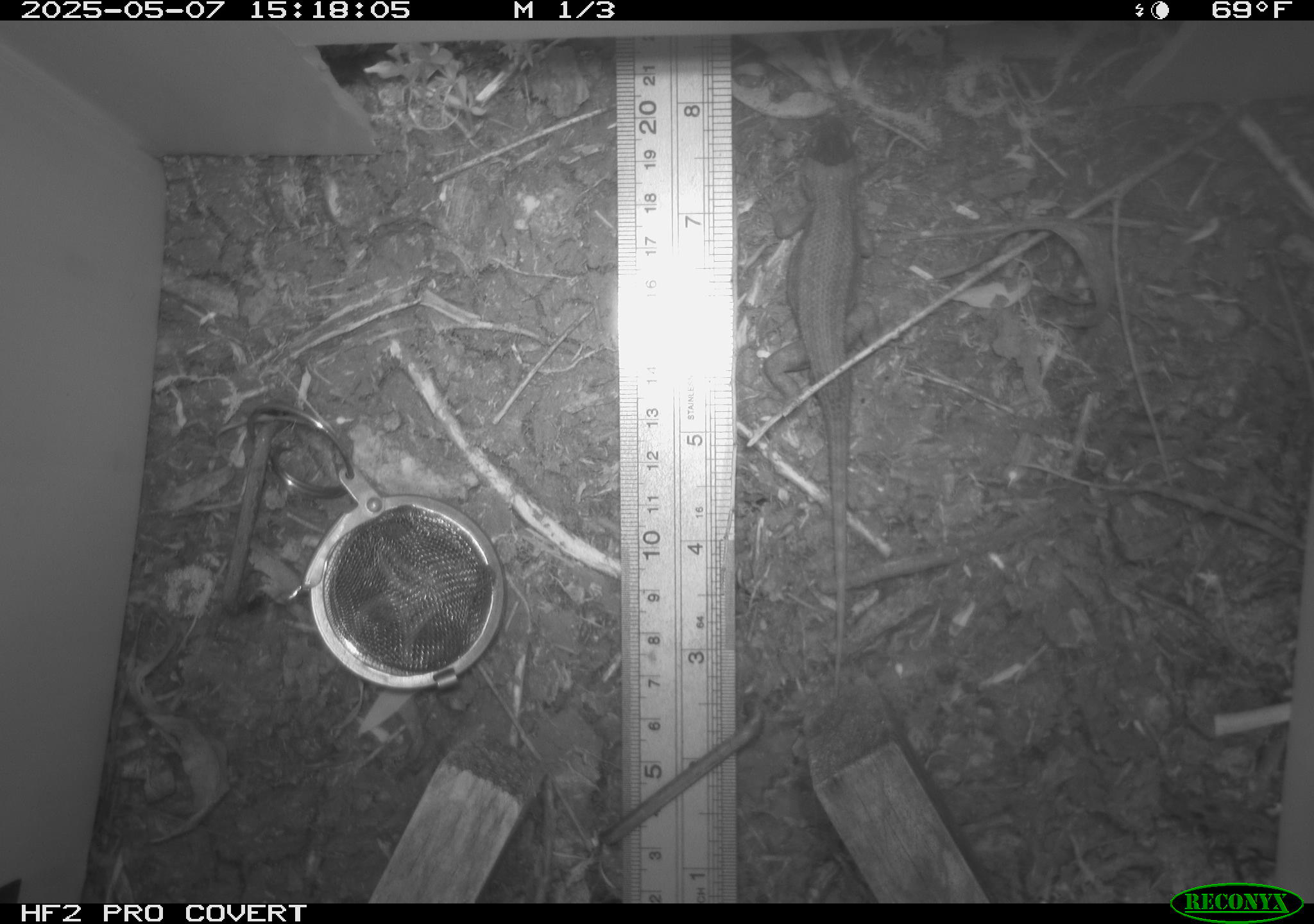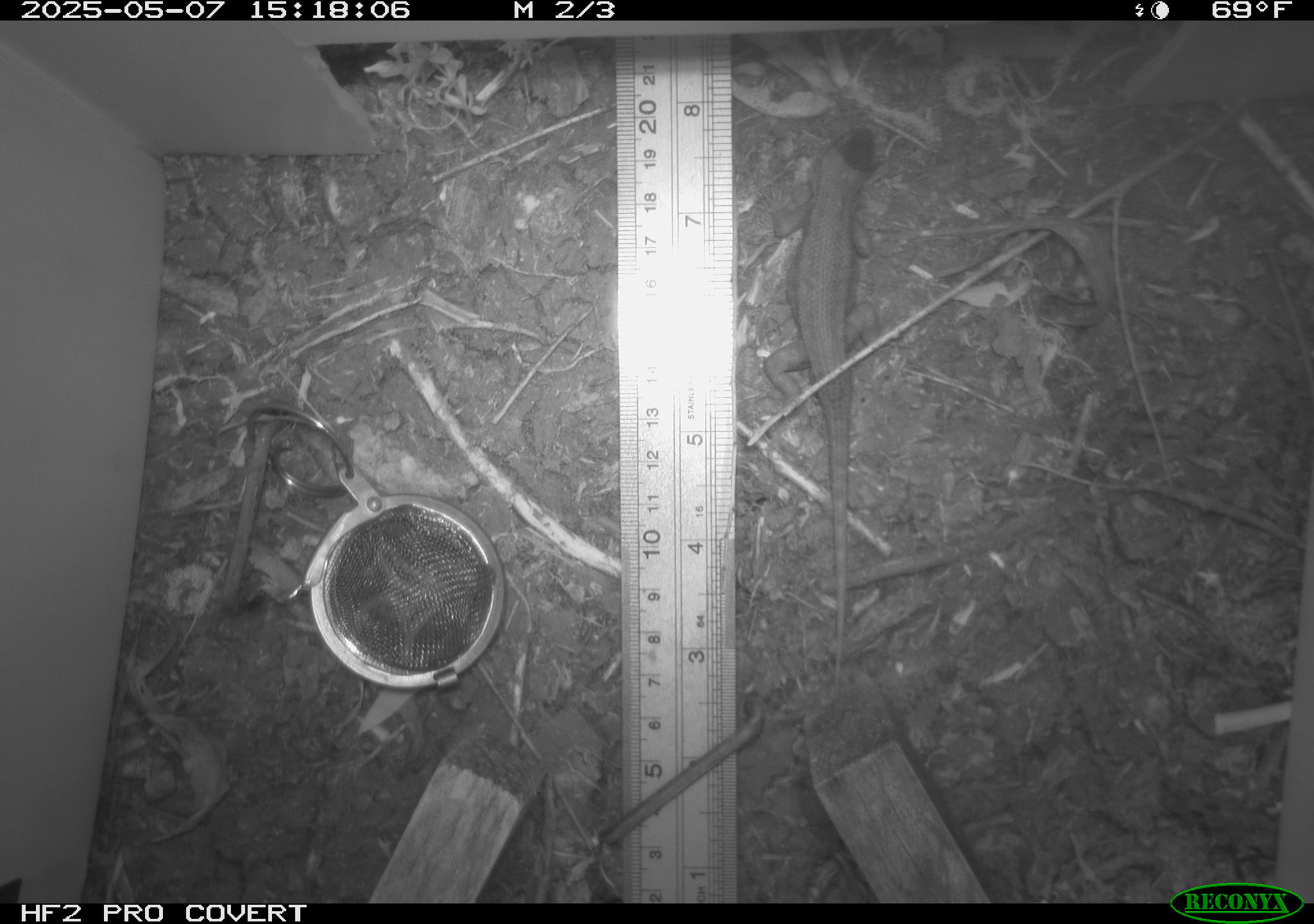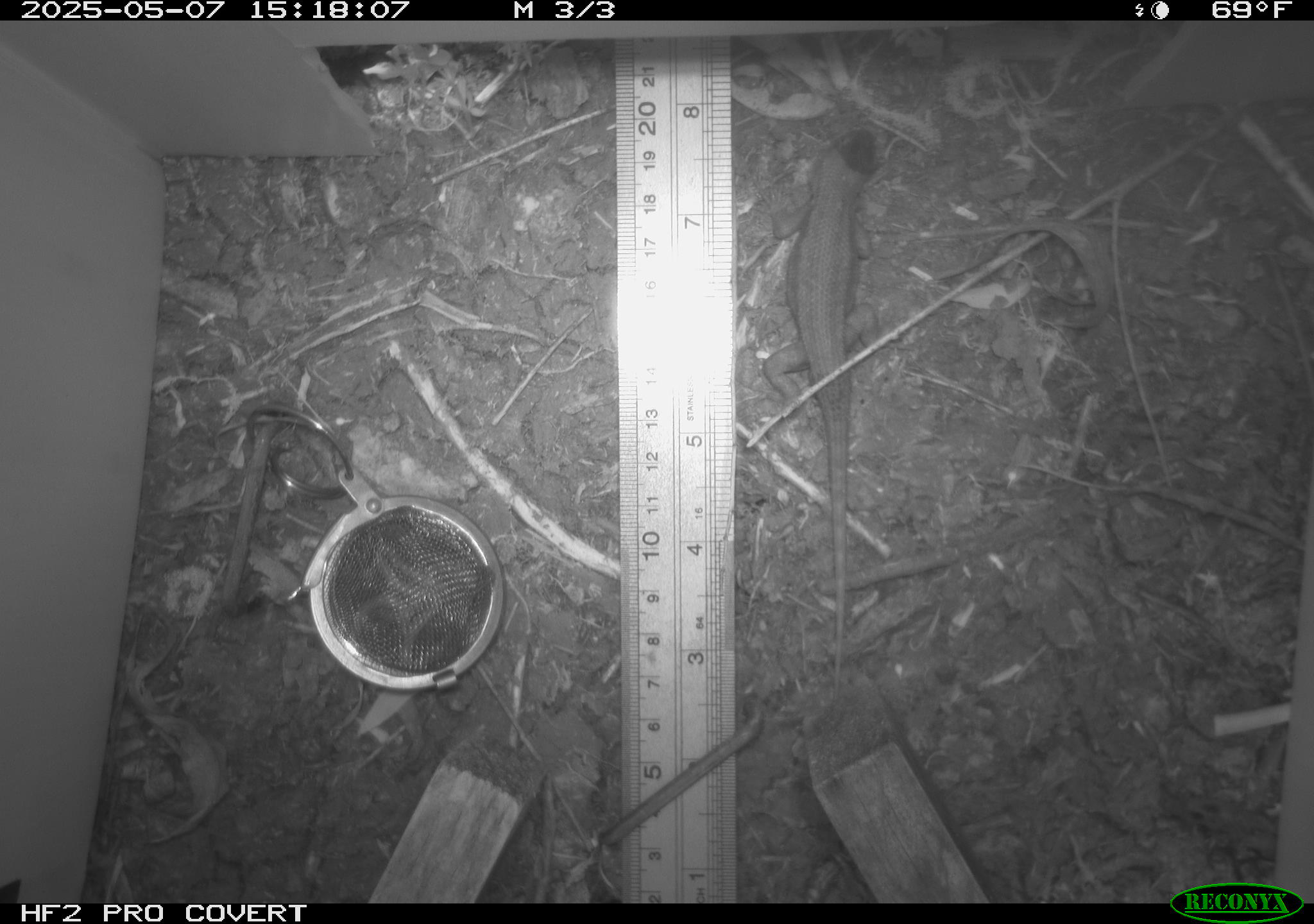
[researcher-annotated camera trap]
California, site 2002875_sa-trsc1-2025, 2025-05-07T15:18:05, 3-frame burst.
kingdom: Animalia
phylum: Chordata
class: Reptilia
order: Squamata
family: Phrynosomatidae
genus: Sceloporus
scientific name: Sceloporus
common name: spiny lizards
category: sceloporus species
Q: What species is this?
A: Sceloporus species (spiny lizards) (Sceloporus).